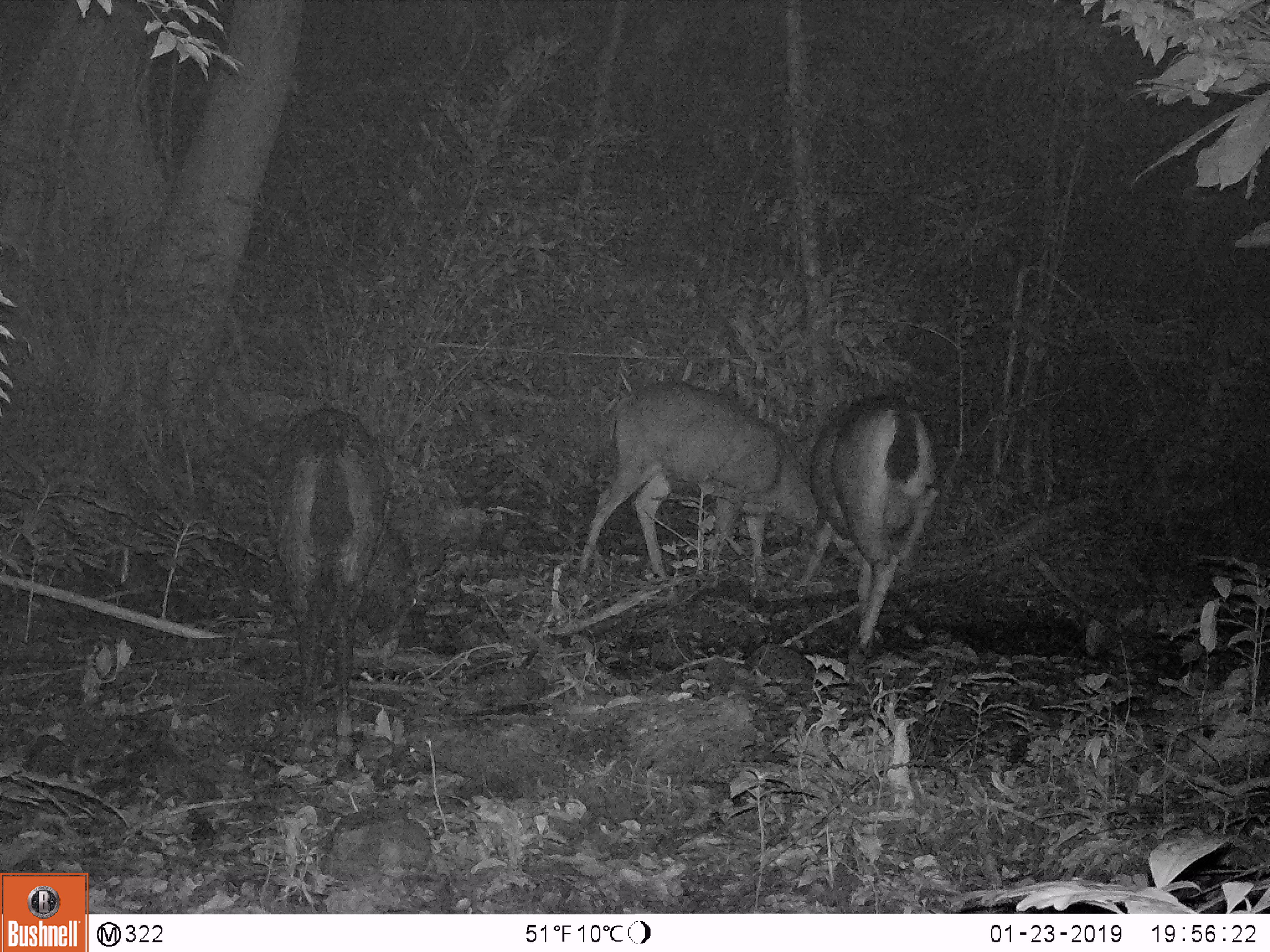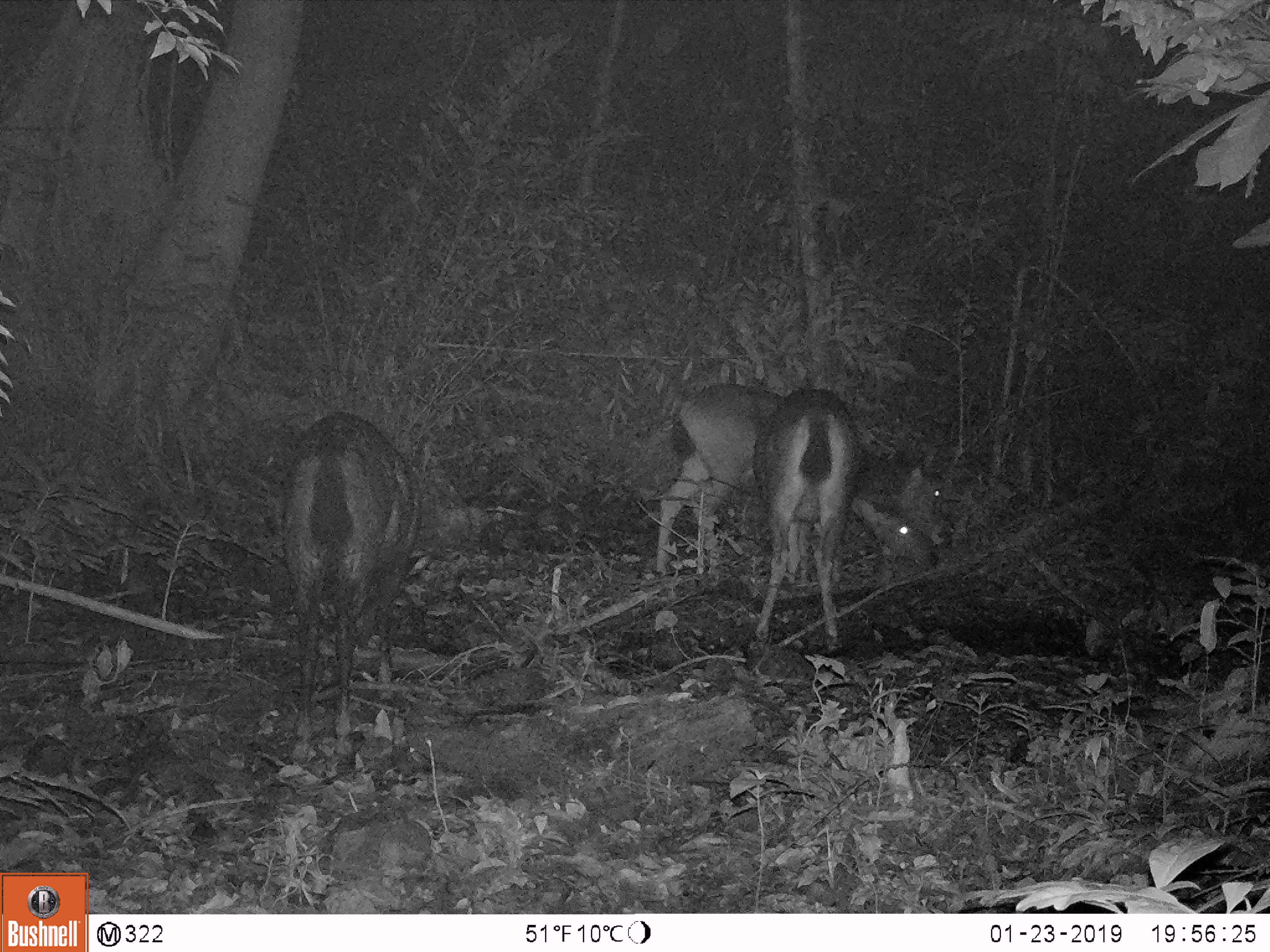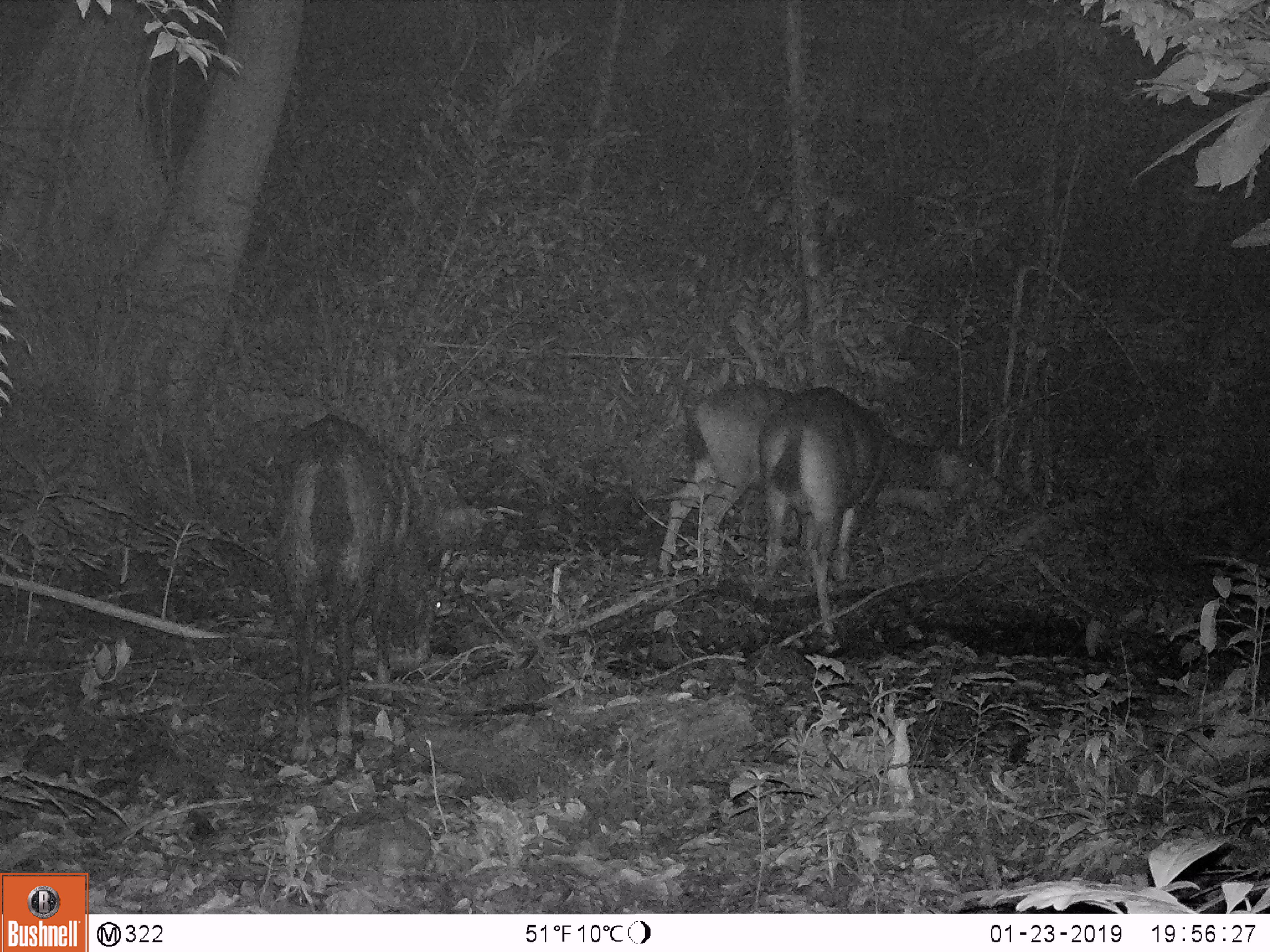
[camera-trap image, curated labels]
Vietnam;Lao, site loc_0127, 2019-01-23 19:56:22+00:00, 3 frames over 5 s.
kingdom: Animalia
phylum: Chordata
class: Mammalia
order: Artiodactyla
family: Cervidae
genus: Rusa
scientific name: Rusa unicolor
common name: sambar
Sambar (Rusa unicolor). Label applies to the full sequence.